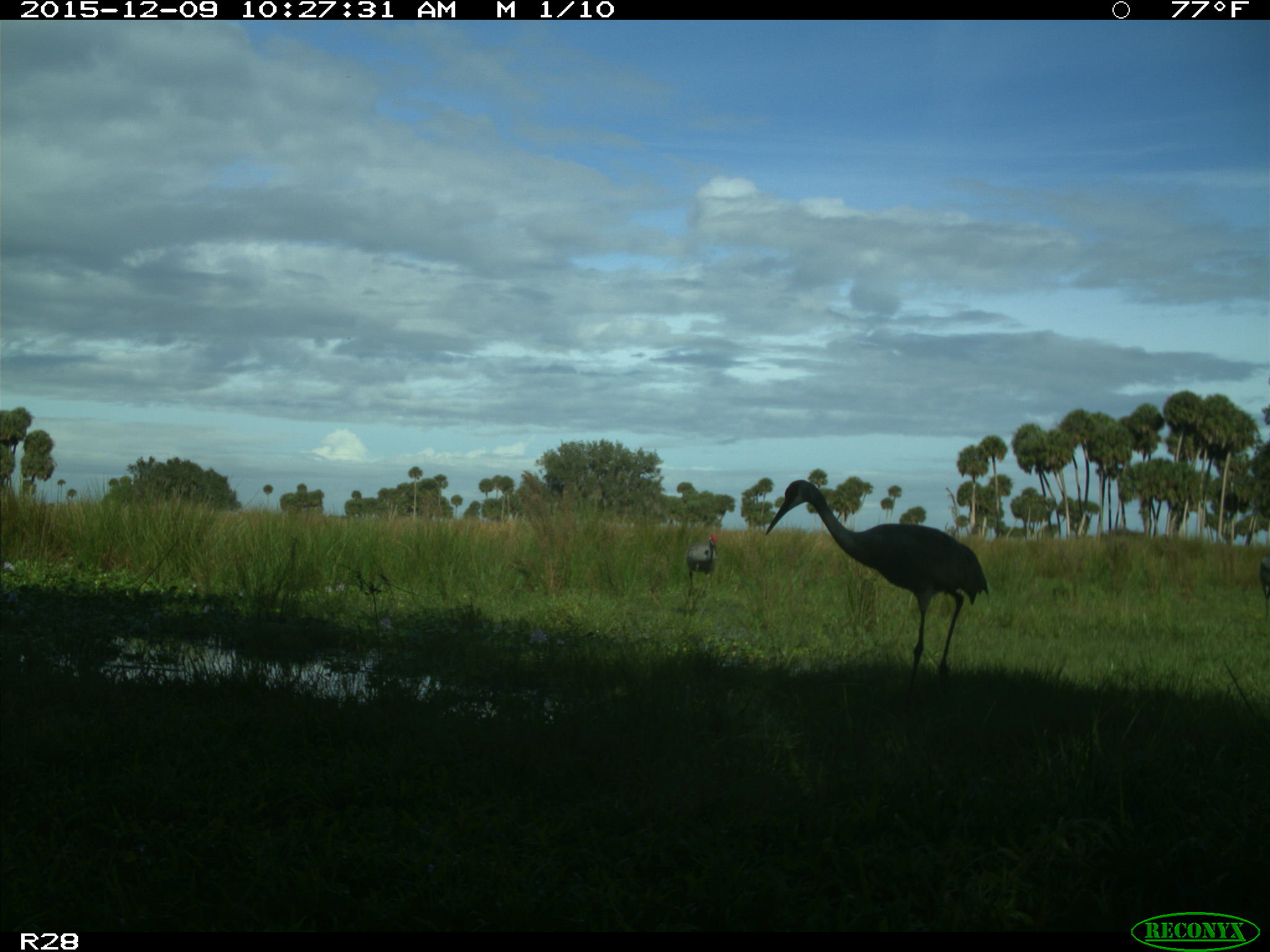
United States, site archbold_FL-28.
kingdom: Animalia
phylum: Chordata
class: Mammalia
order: Artiodactyla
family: Bovidae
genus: Bos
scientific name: Bos taurus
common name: domestic cow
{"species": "Bos taurus (domestic cow)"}